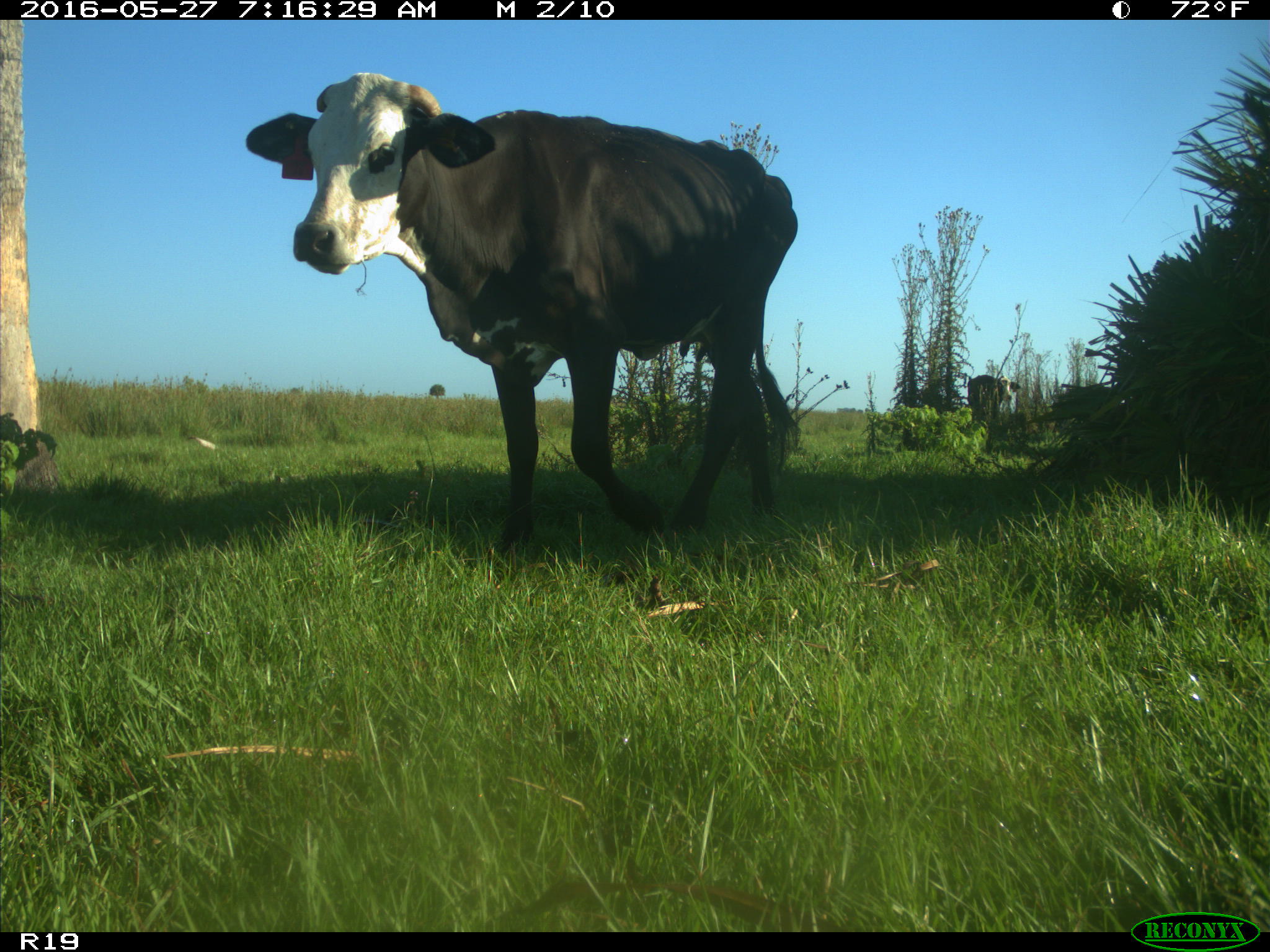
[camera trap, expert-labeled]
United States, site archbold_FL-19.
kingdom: Animalia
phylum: Chordata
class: Mammalia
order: Artiodactyla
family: Bovidae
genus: Bos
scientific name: Bos taurus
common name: domestic cow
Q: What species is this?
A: Bos taurus (domestic cow).